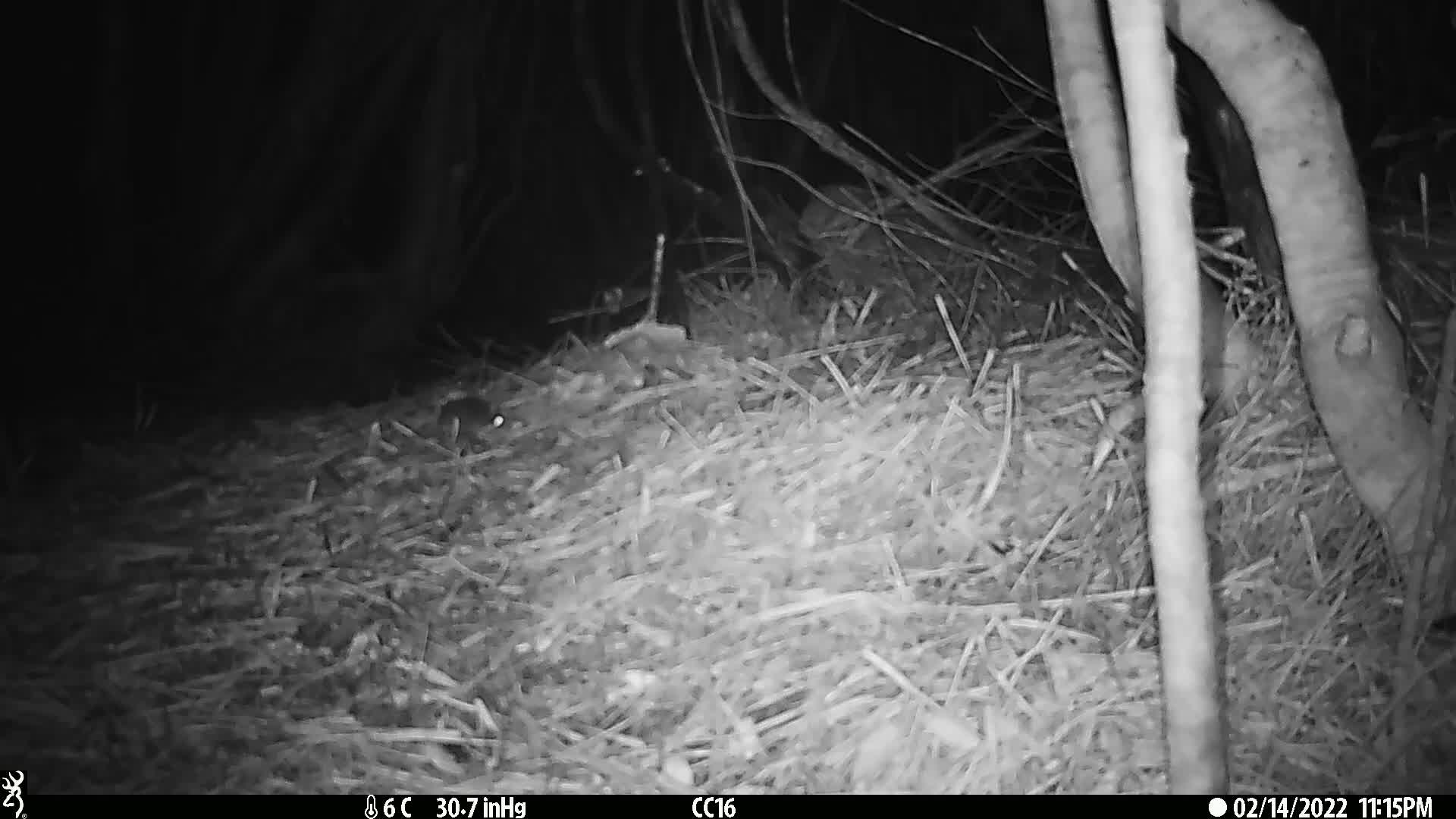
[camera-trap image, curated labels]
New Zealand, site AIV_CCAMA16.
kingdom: Animalia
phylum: Chordata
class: Mammalia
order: Rodentia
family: Muridae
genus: Mus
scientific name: Mus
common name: mouse